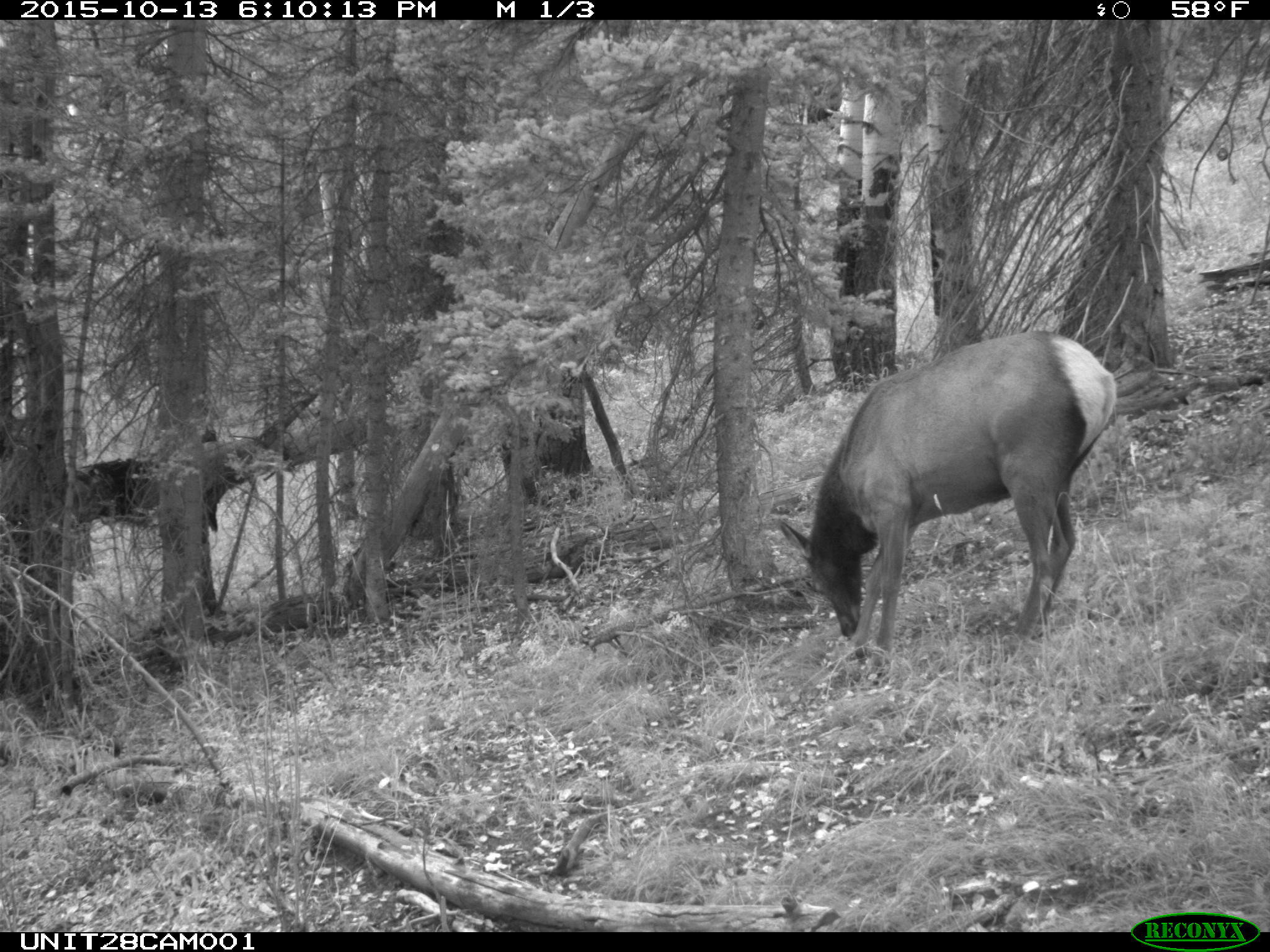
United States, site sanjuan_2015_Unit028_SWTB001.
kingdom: Animalia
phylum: Chordata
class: Mammalia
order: Artiodactyla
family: Cervidae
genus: Cervus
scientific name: Cervus elaphus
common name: red deer